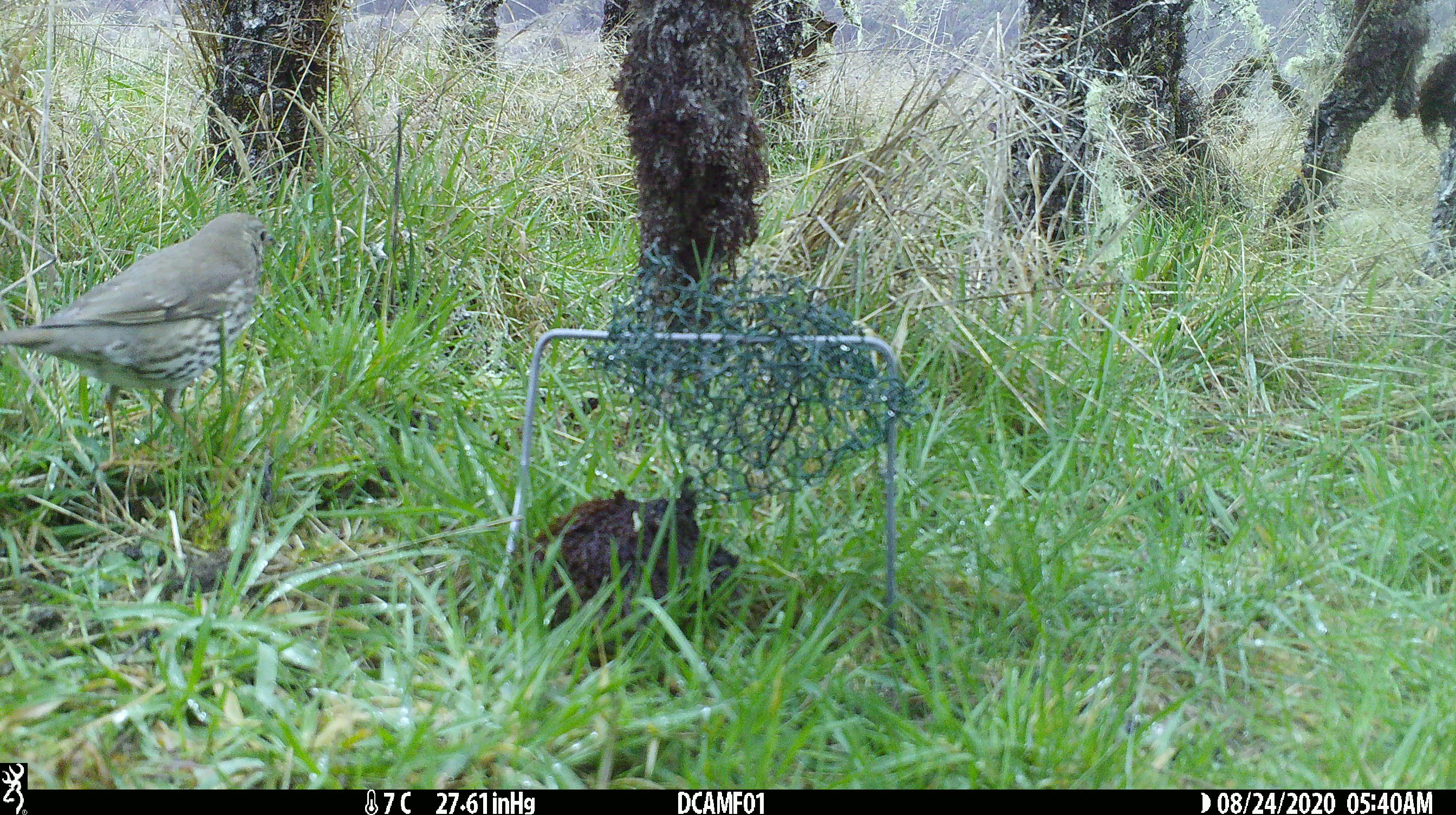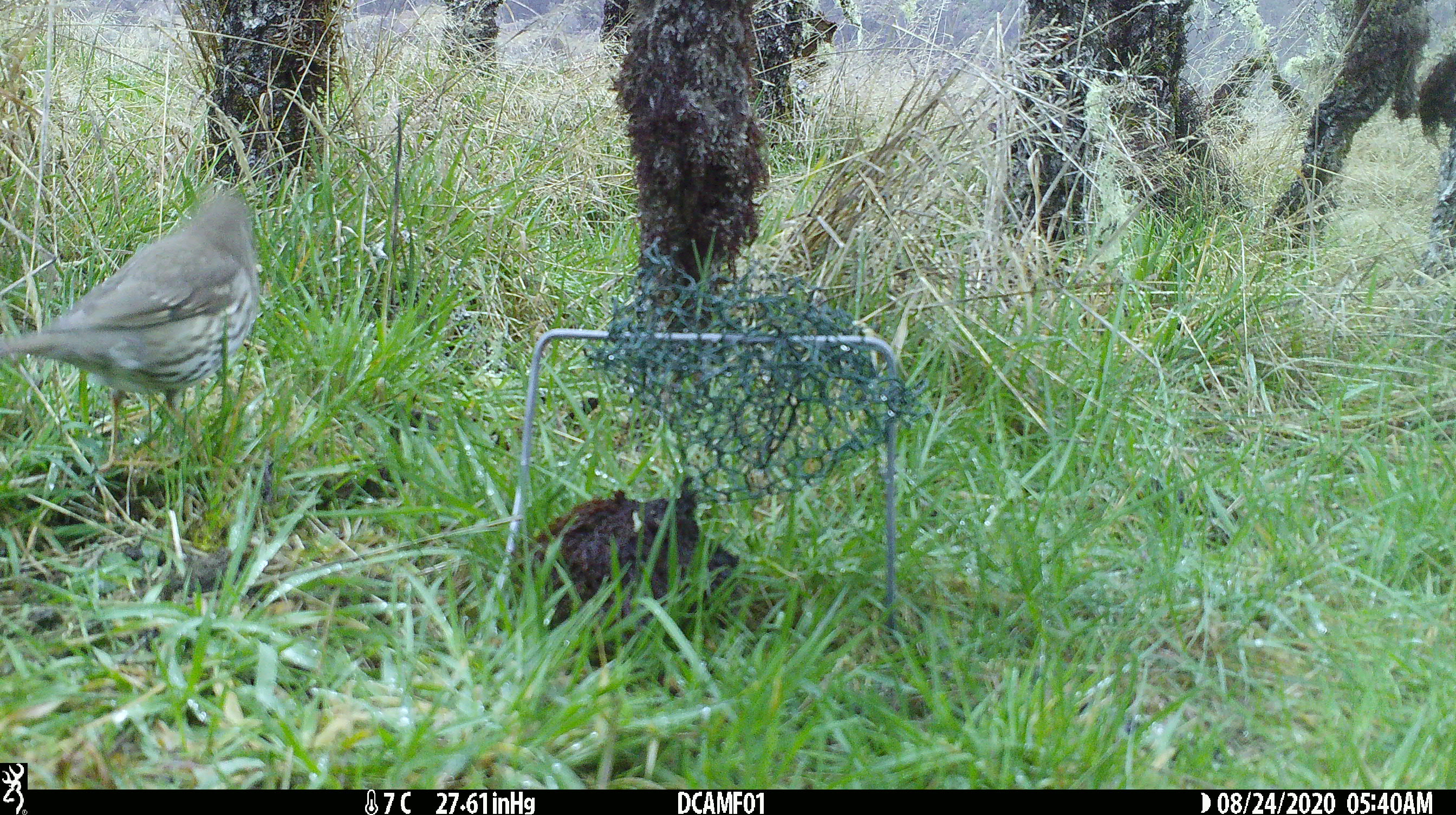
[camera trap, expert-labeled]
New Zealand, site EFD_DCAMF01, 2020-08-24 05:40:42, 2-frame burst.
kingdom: Animalia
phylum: Chordata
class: Aves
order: Passeriformes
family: Turdidae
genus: Turdus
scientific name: Turdus philomelos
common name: song thrush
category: thrush